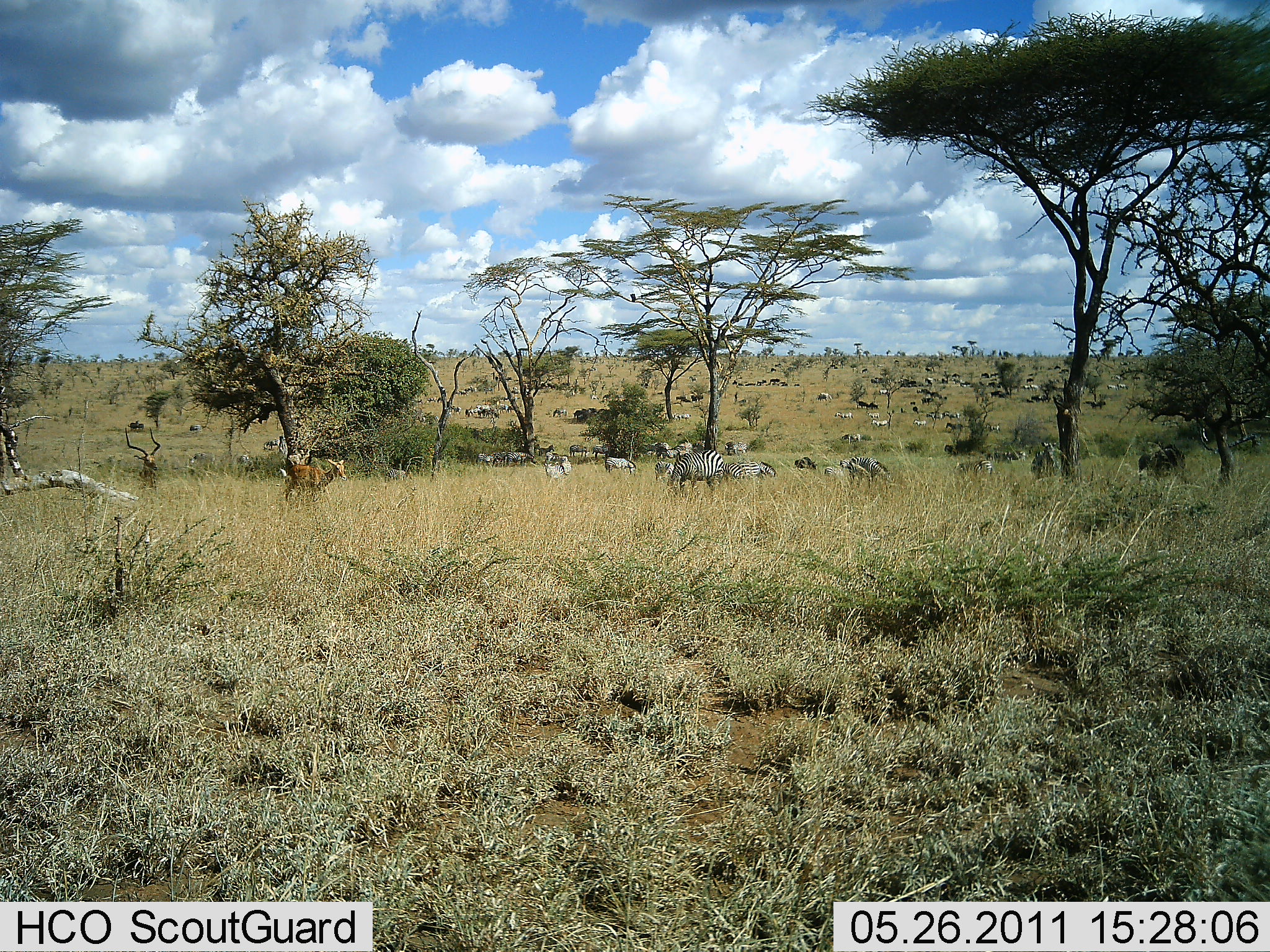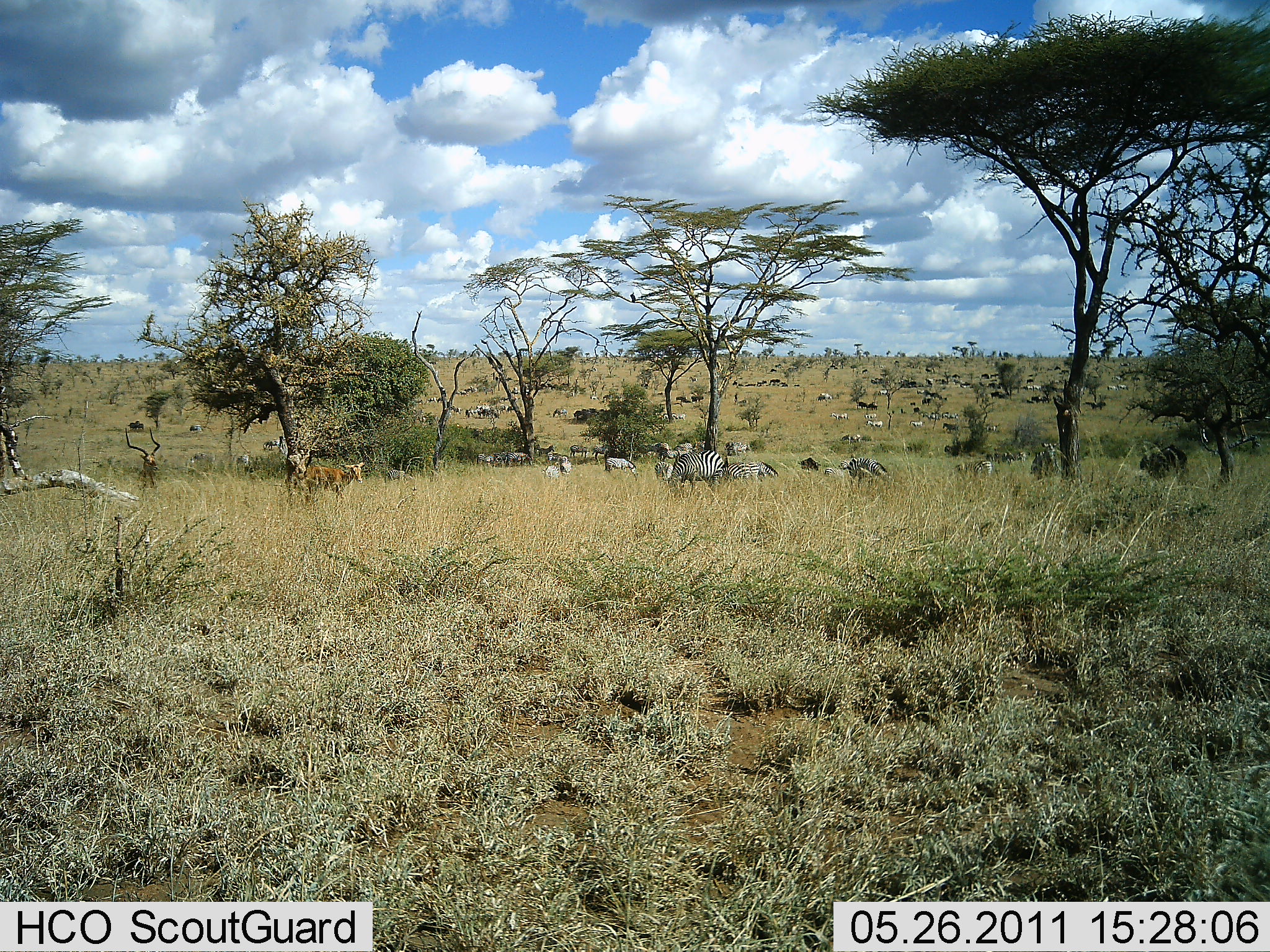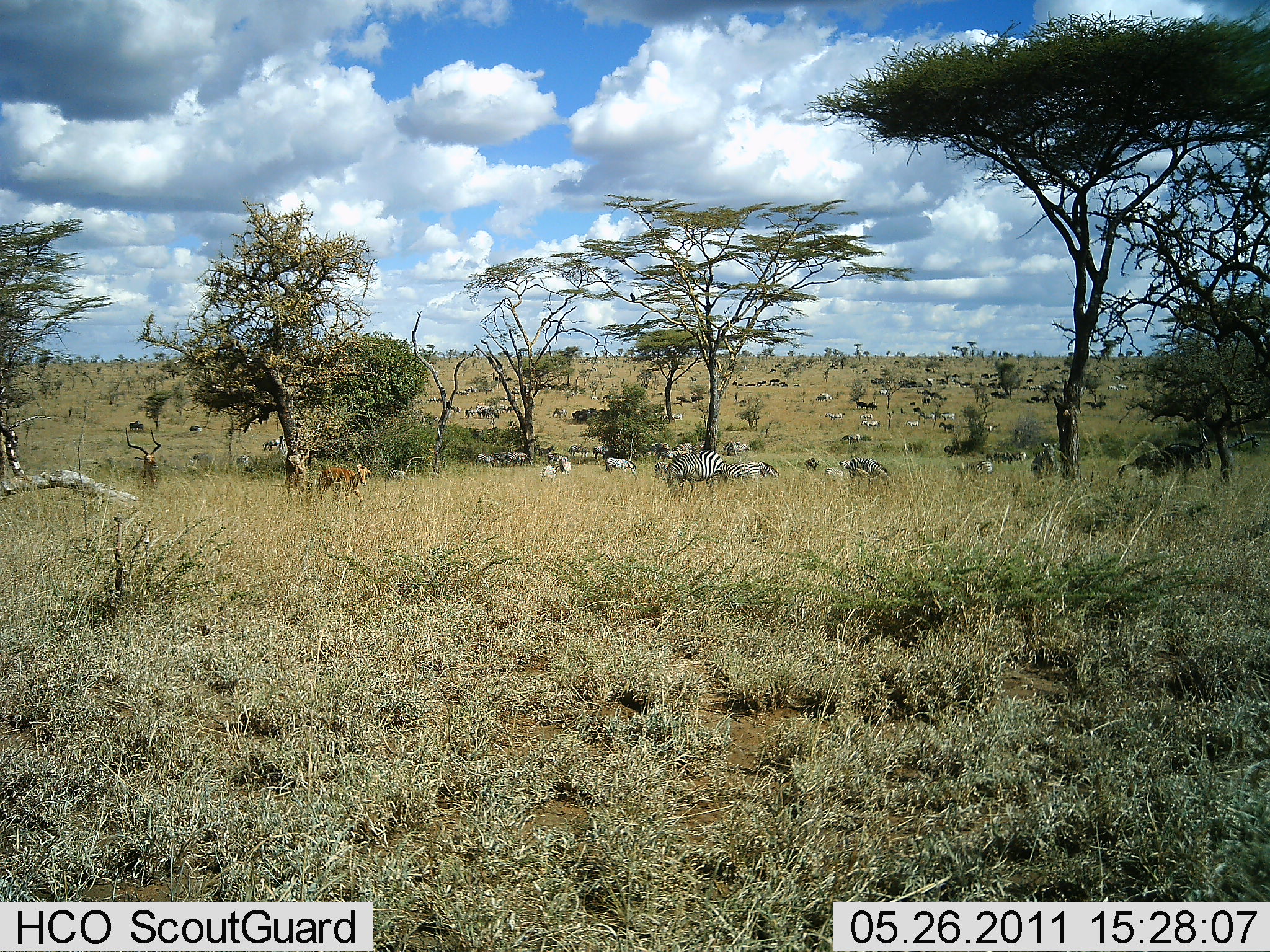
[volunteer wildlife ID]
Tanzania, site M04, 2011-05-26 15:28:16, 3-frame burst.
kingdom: Animalia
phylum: Chordata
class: Mammalia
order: Artiodactyla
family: Bovidae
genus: Aepyceros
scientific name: Aepyceros melampus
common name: impala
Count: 1.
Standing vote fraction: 78%.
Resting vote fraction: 0%.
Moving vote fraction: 33%.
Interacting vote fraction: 0%.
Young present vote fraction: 0%.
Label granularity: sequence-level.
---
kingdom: Animalia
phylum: Chordata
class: Mammalia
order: Perissodactyla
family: Equidae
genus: Equus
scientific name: Equus quagga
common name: plains zebra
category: zebra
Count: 11-50.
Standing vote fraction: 61%.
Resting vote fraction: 4%.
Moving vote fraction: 52%.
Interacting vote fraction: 9%.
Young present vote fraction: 4%.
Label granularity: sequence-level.